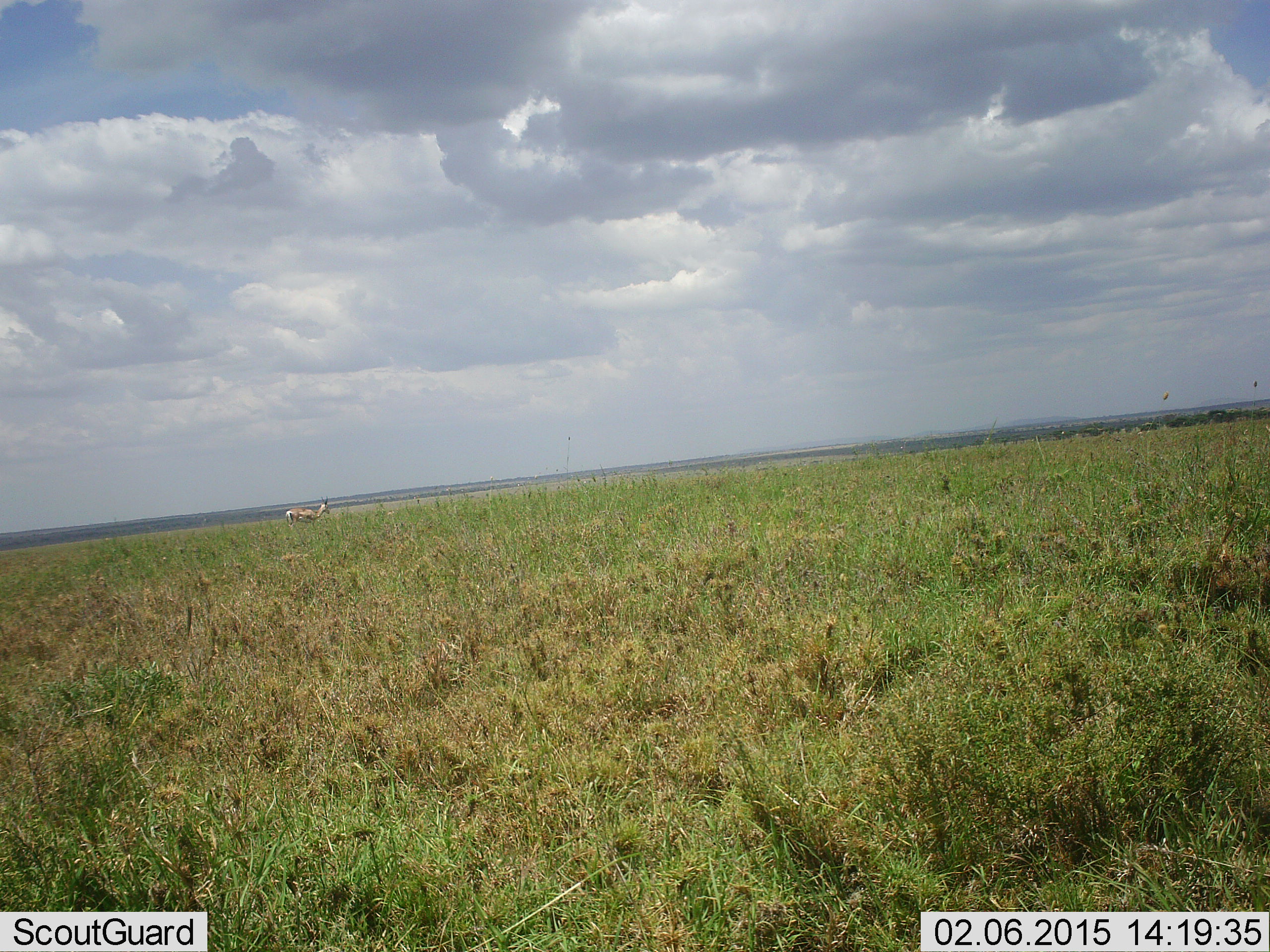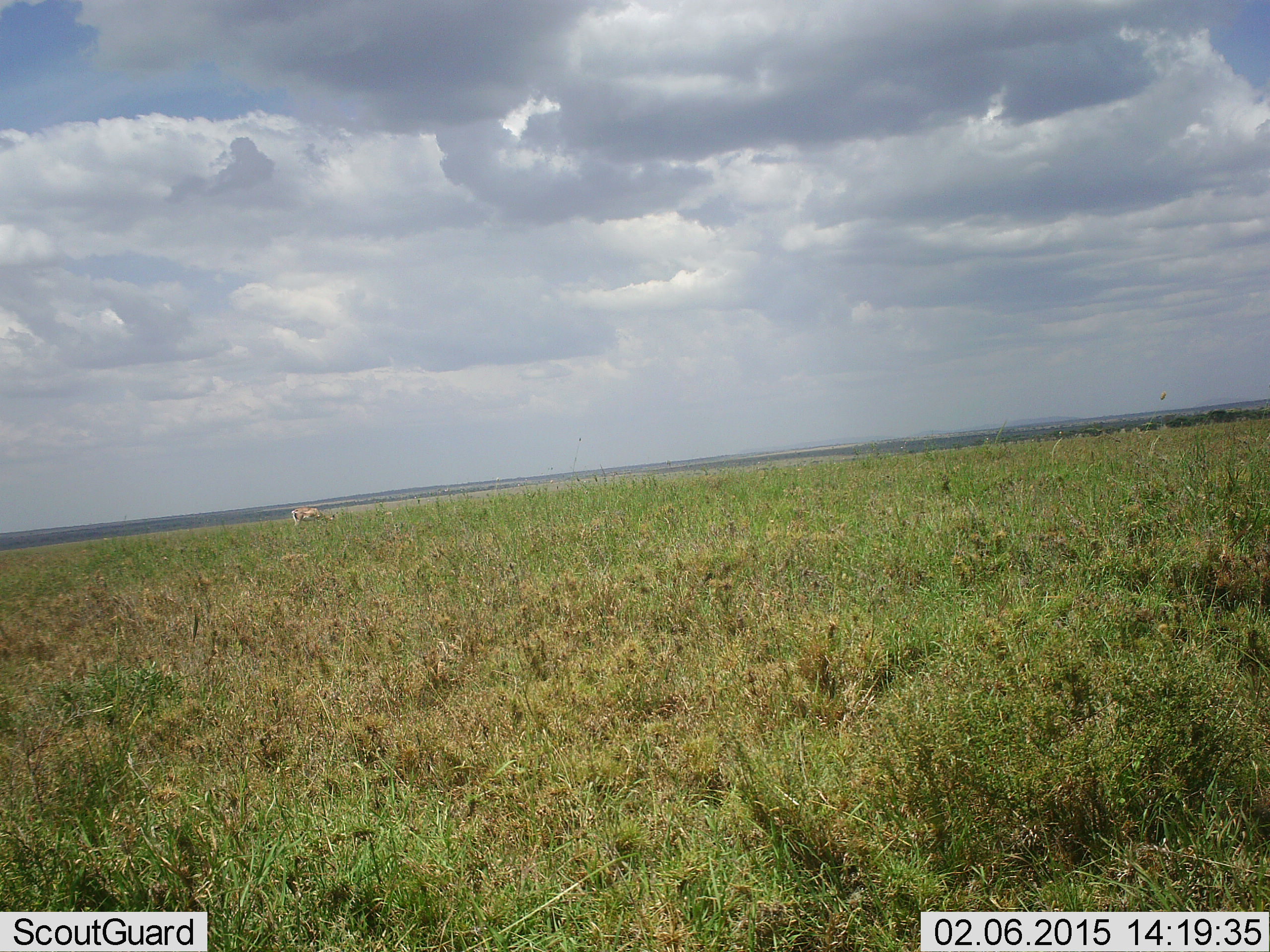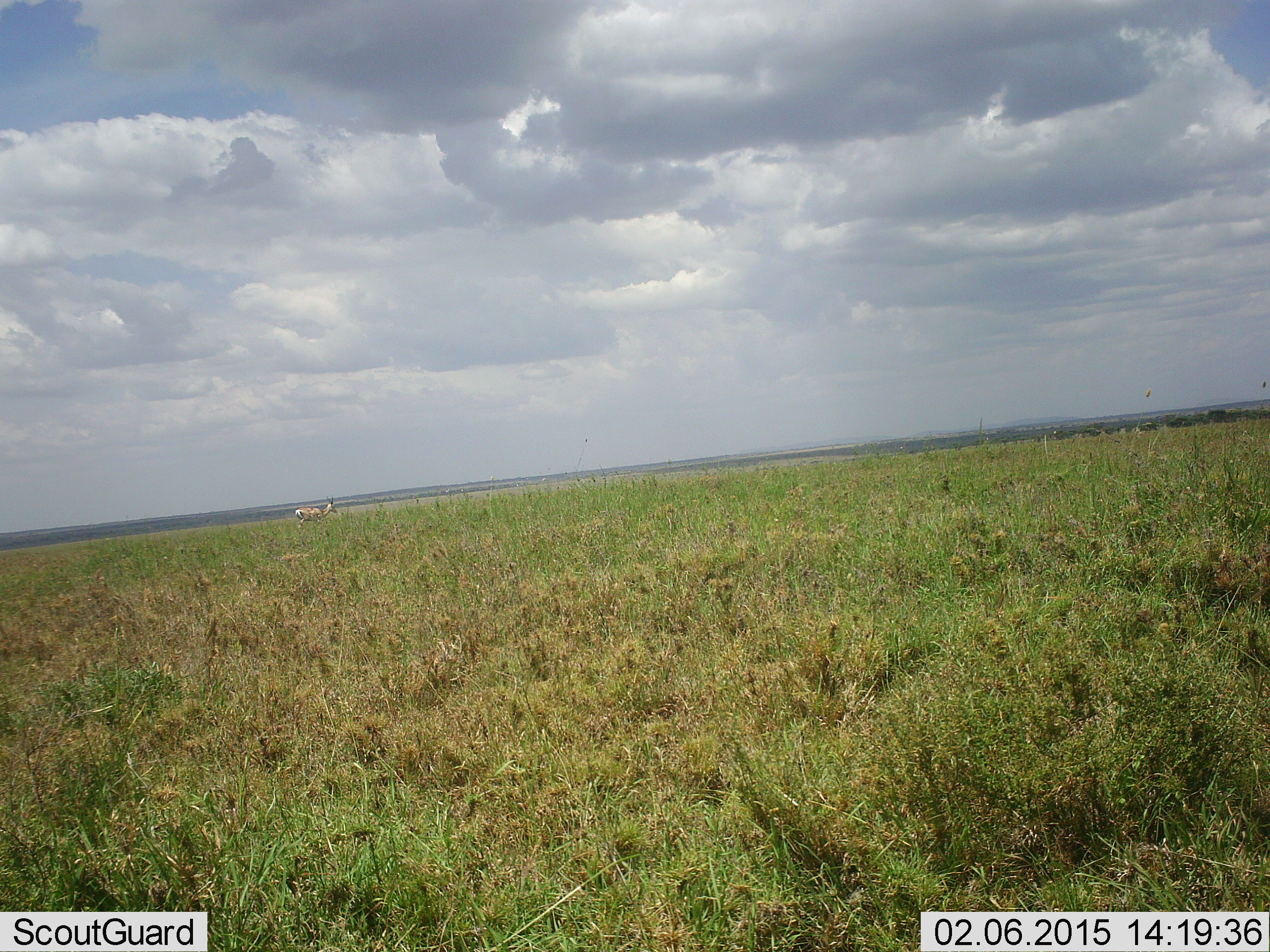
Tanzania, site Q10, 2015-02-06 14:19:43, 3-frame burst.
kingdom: Animalia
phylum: Chordata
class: Mammalia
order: Artiodactyla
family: Bovidae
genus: Nanger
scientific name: Nanger granti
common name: grant's gazelle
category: gazellegrants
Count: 1.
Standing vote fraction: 50%.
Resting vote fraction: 0%.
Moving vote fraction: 0%.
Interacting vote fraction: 0%.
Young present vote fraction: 0%.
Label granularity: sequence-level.